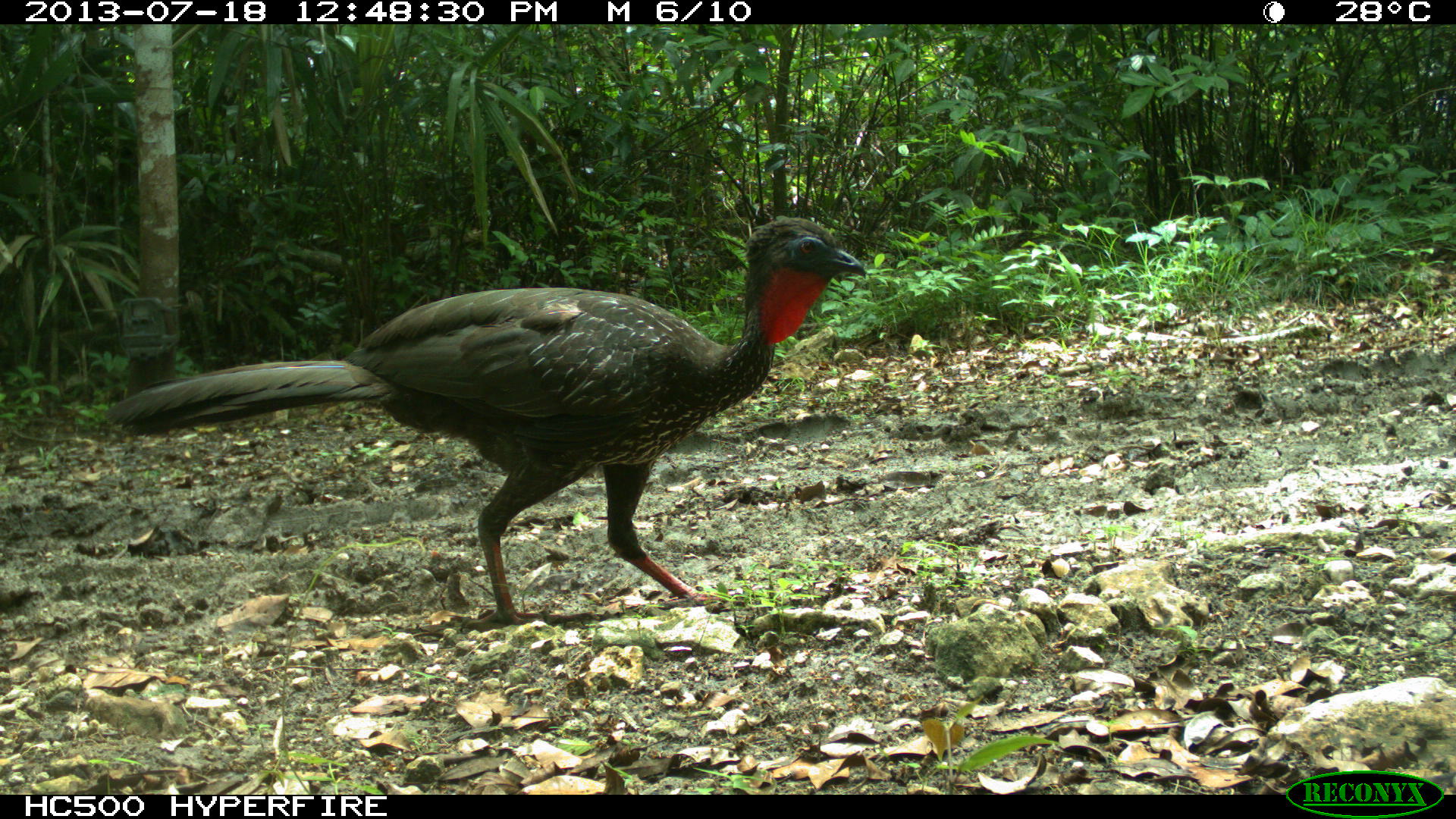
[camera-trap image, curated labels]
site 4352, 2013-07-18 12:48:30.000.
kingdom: Animalia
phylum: Chordata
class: Aves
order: Galliformes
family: Cracidae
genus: Penelope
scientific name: Penelope purpurascens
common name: crested guan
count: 1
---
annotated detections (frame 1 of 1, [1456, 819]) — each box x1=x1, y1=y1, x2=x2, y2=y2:
penelope purpurascens: x1=103, y1=214, x2=865, y2=627